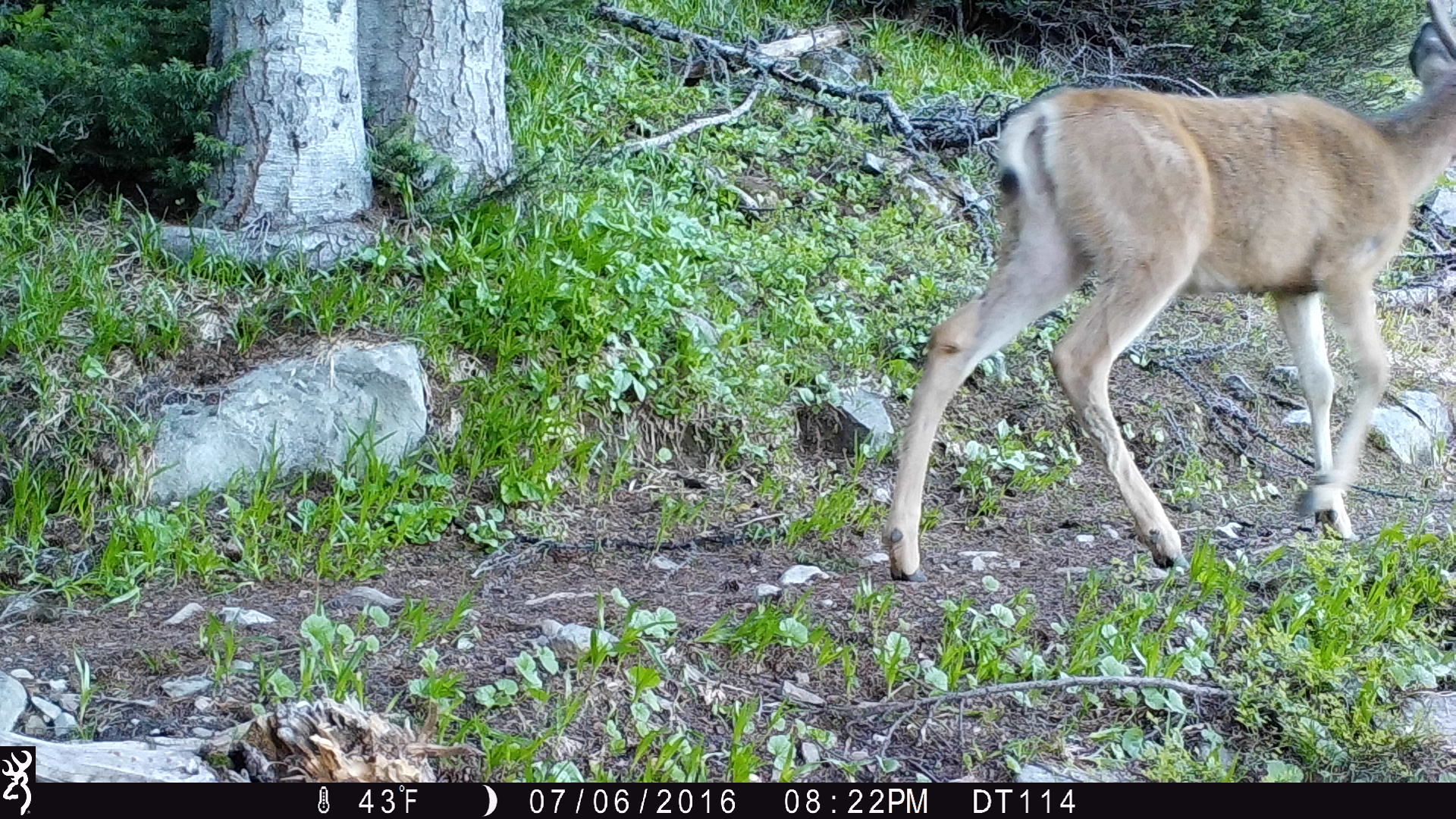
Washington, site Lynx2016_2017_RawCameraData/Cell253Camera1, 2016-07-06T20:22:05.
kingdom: Animalia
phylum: Chordata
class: Mammalia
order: Artiodactyla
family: Cervidae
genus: Odocoileus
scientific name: Odocoileus hemionus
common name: mule deer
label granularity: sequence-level